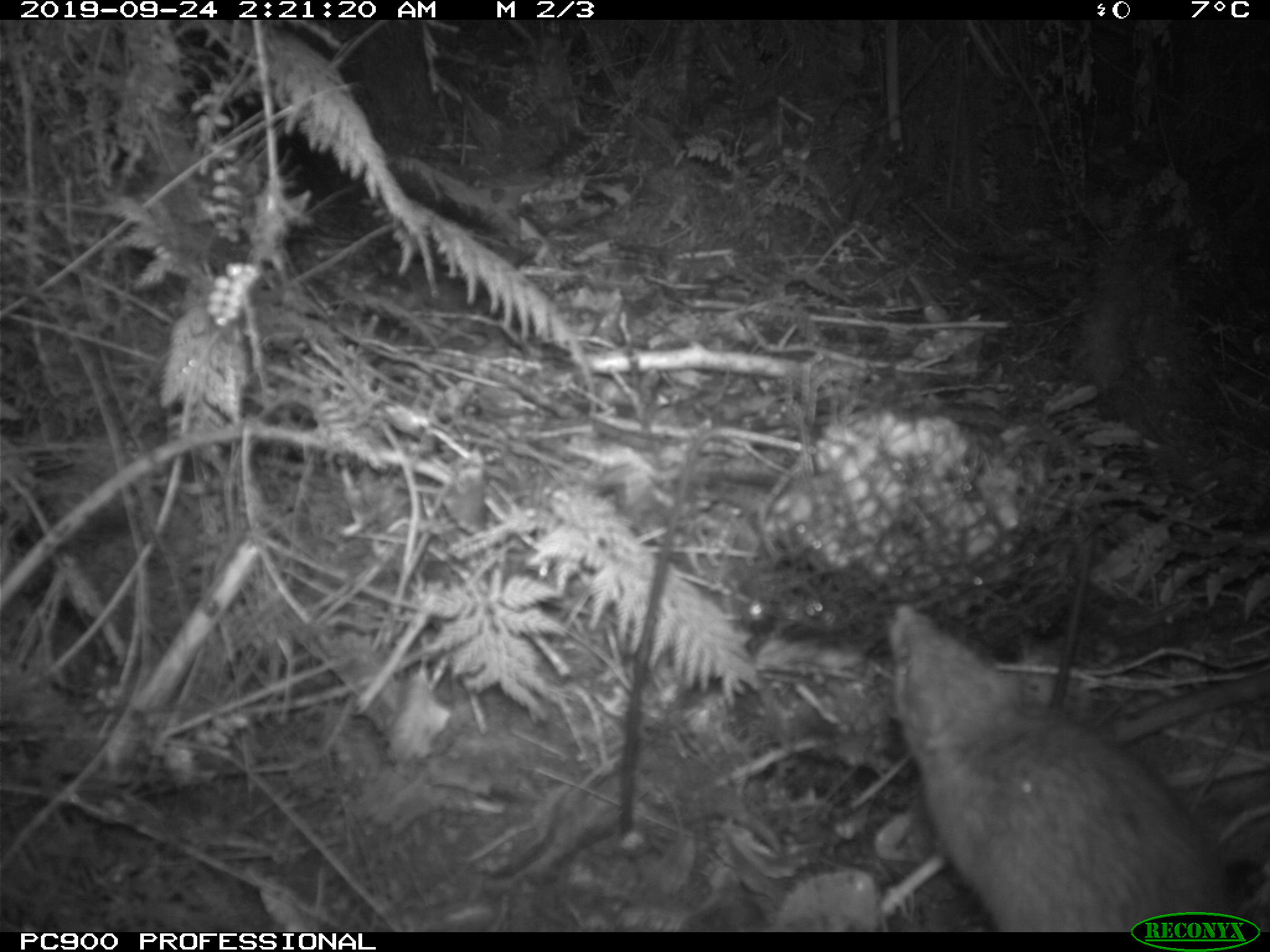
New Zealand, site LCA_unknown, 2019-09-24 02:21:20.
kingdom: Animalia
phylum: Chordata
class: Mammalia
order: Rodentia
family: Muridae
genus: Rattus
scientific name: Rattus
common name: rat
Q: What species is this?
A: Rat (Rattus).